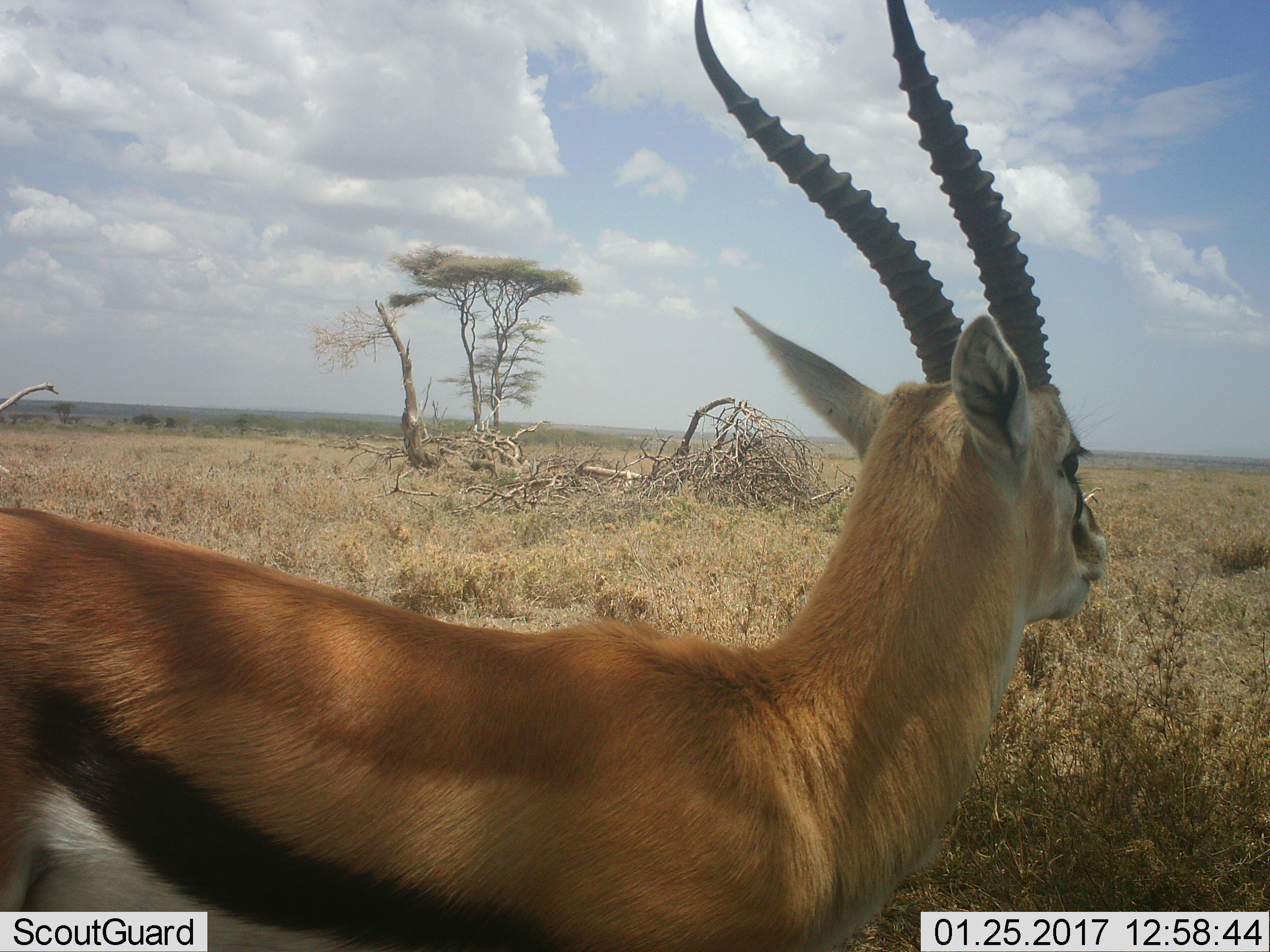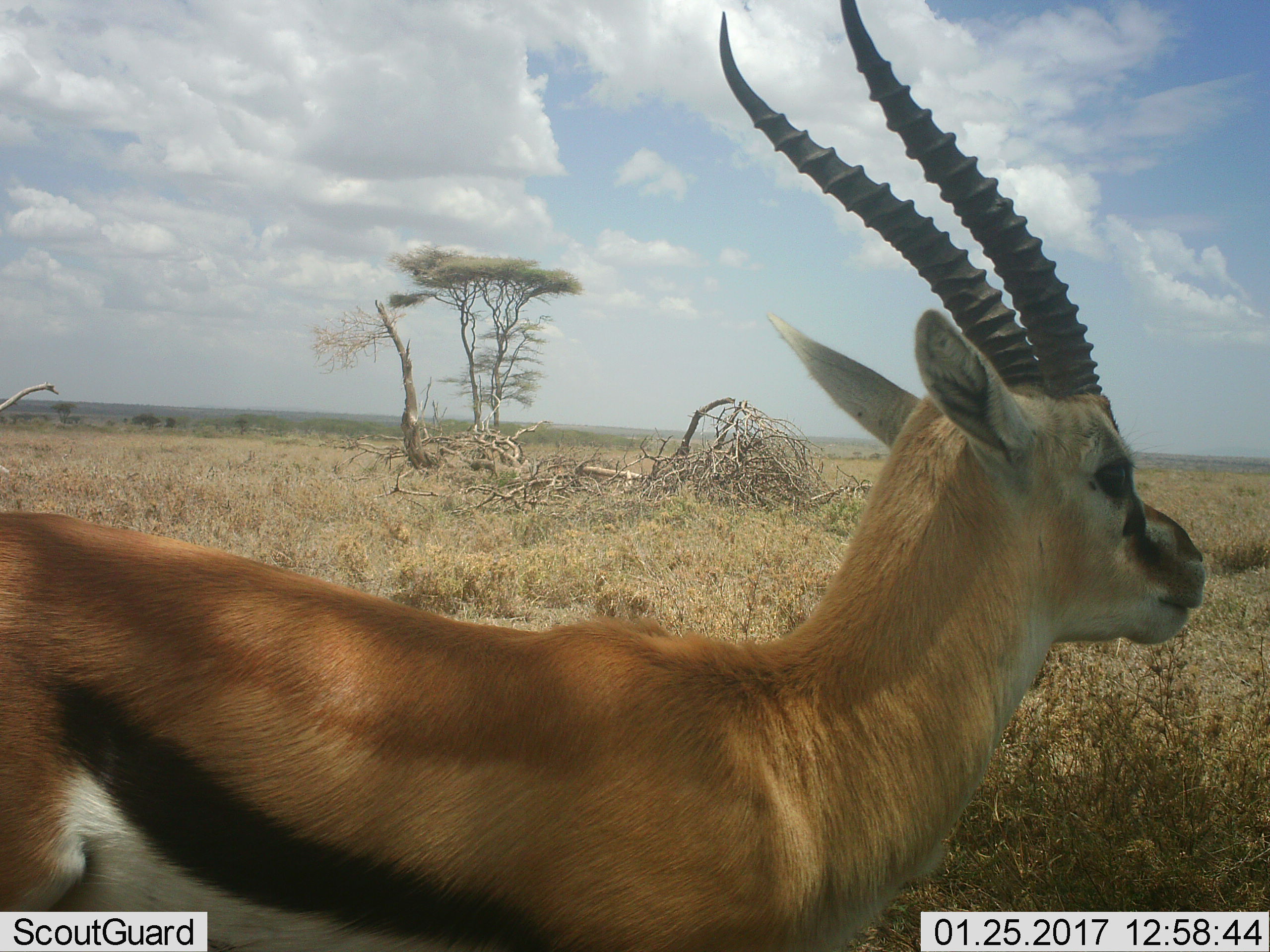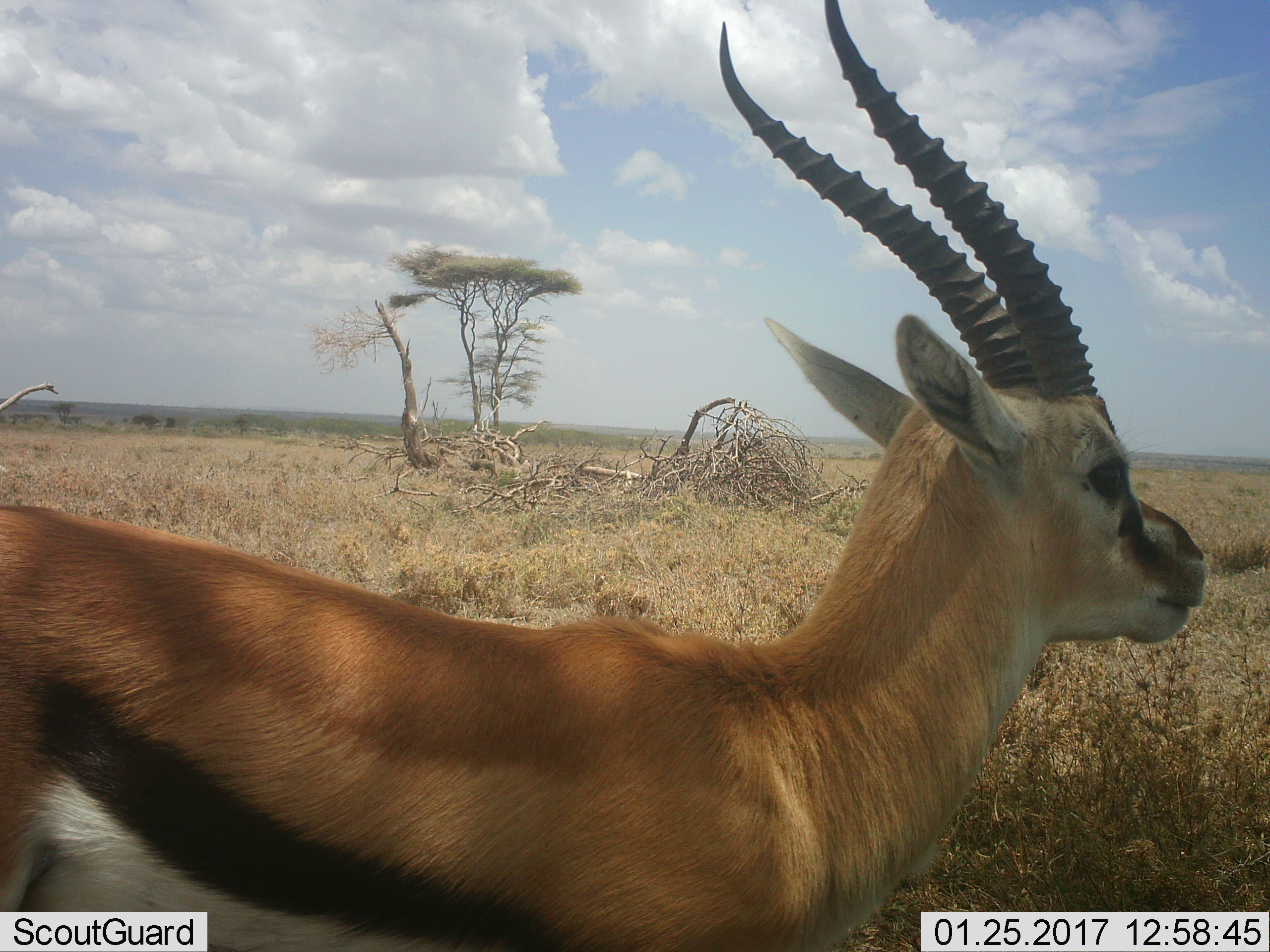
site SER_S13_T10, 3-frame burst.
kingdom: Animalia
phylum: Chordata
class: Mammalia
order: Artiodactyla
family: Bovidae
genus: Eudorcas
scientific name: Eudorcas thomsonii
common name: thomson's gazelle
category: gazellethomsons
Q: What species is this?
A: Gazellethomsons (thomson's gazelle) (Eudorcas thomsonii).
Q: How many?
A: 1.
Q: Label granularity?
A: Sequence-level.